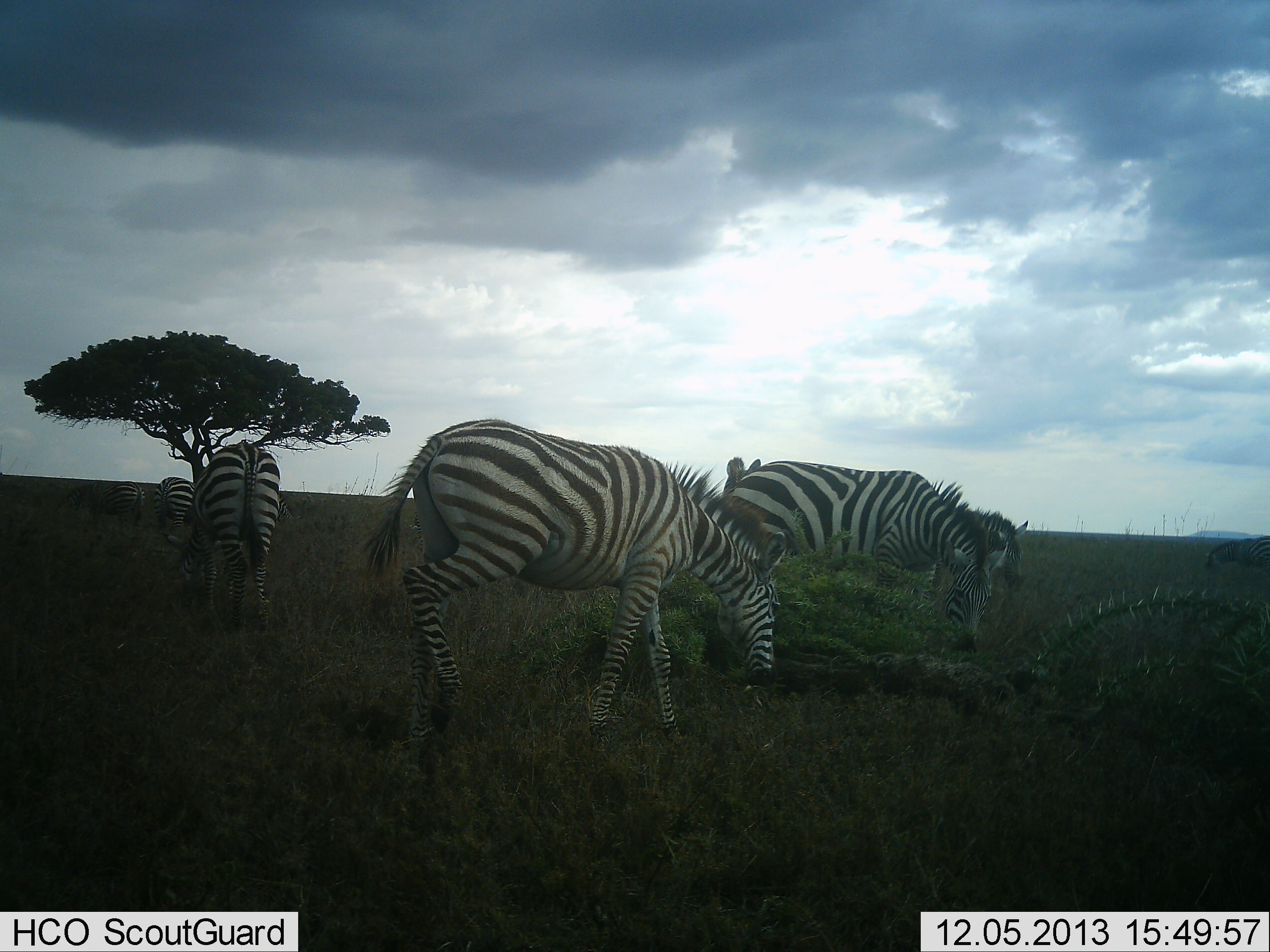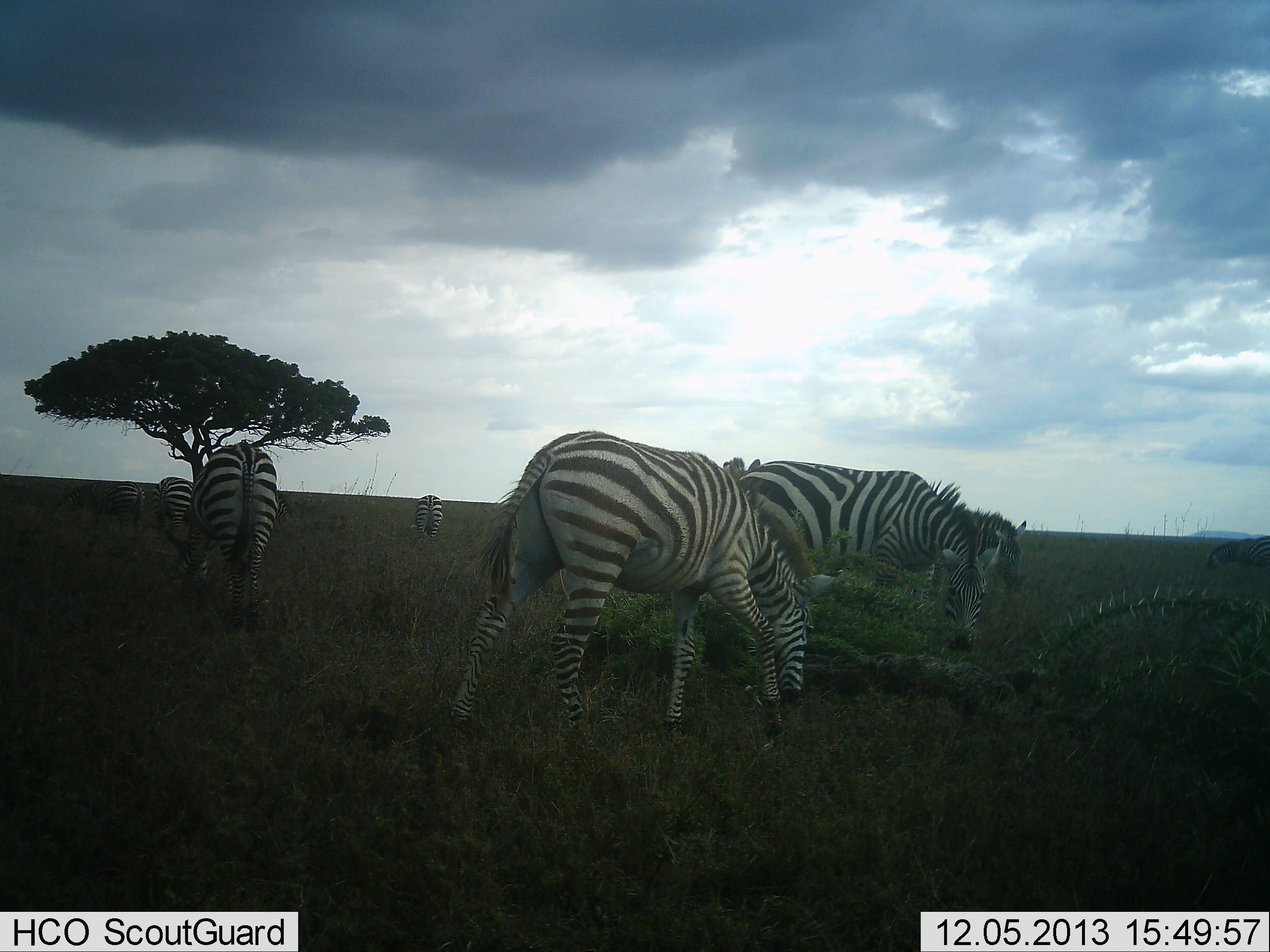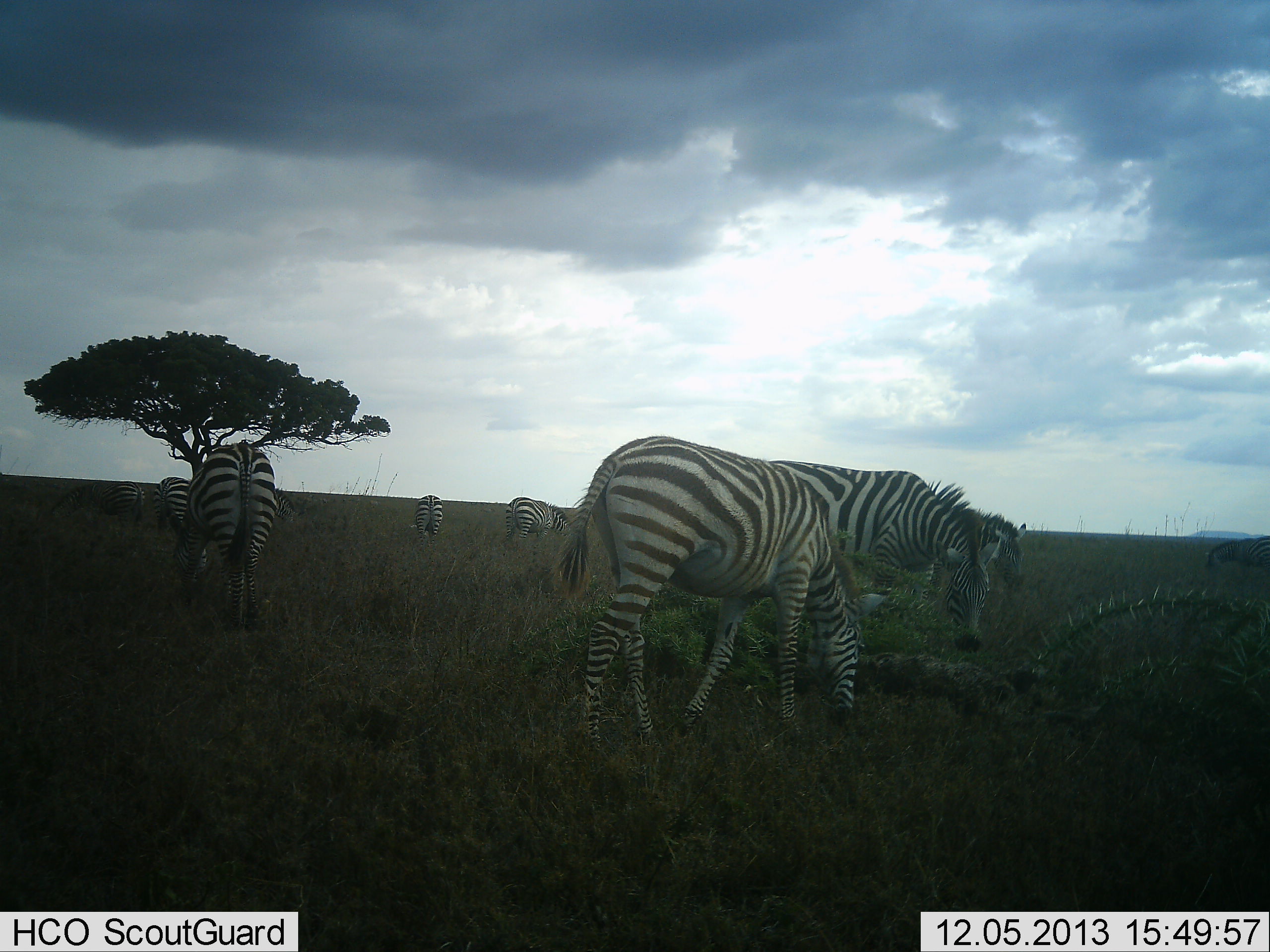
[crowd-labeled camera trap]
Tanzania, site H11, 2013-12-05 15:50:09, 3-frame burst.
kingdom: Animalia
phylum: Chordata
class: Mammalia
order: Perissodactyla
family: Equidae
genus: Equus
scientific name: Equus quagga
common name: plains zebra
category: zebra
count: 6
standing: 30%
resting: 0%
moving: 20%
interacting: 0%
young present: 0%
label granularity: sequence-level